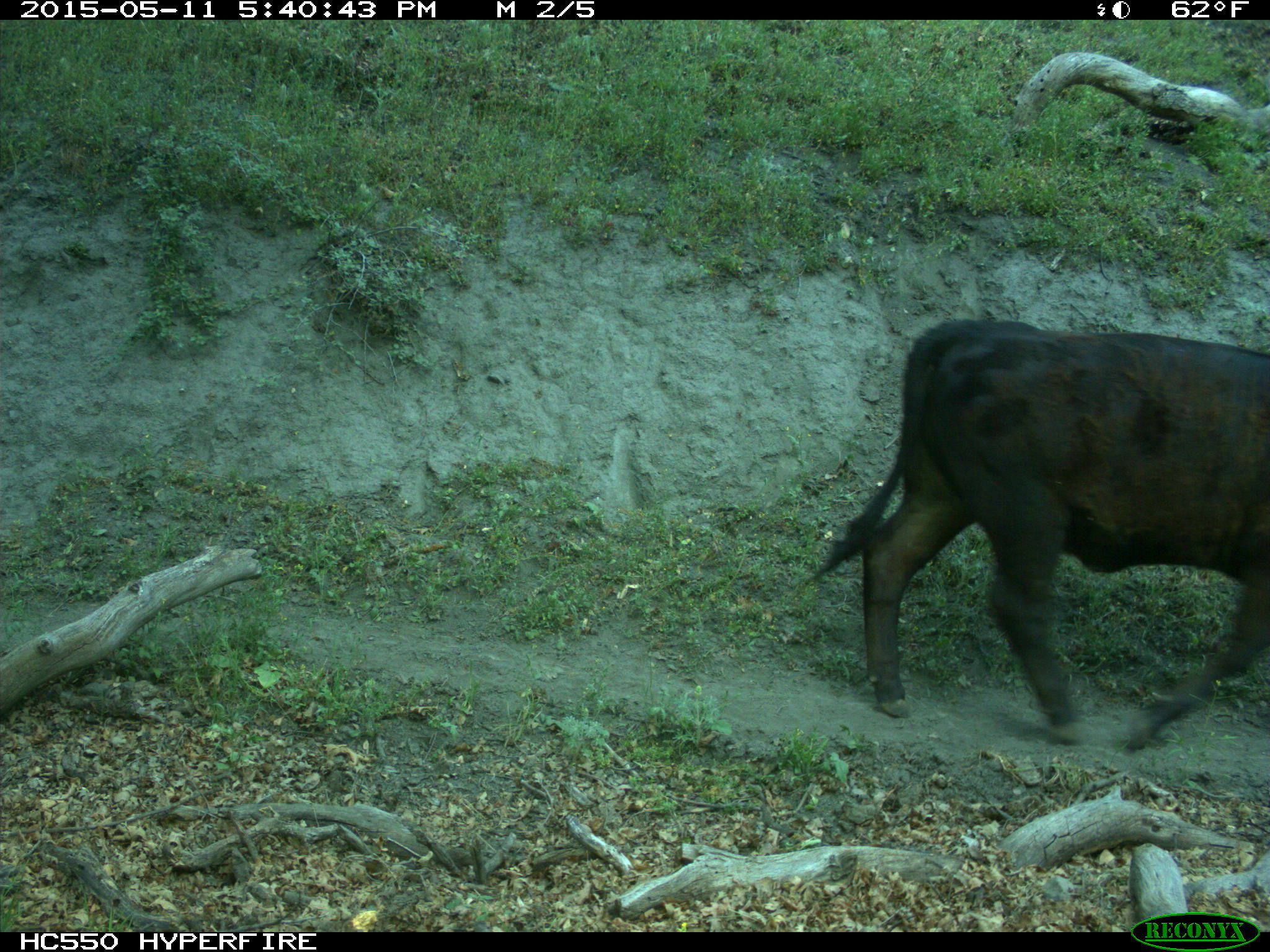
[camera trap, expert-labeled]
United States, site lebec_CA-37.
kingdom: Animalia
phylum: Chordata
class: Mammalia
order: Artiodactyla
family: Bovidae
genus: Bos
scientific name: Bos taurus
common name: domestic cow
Bos taurus (domestic cow).